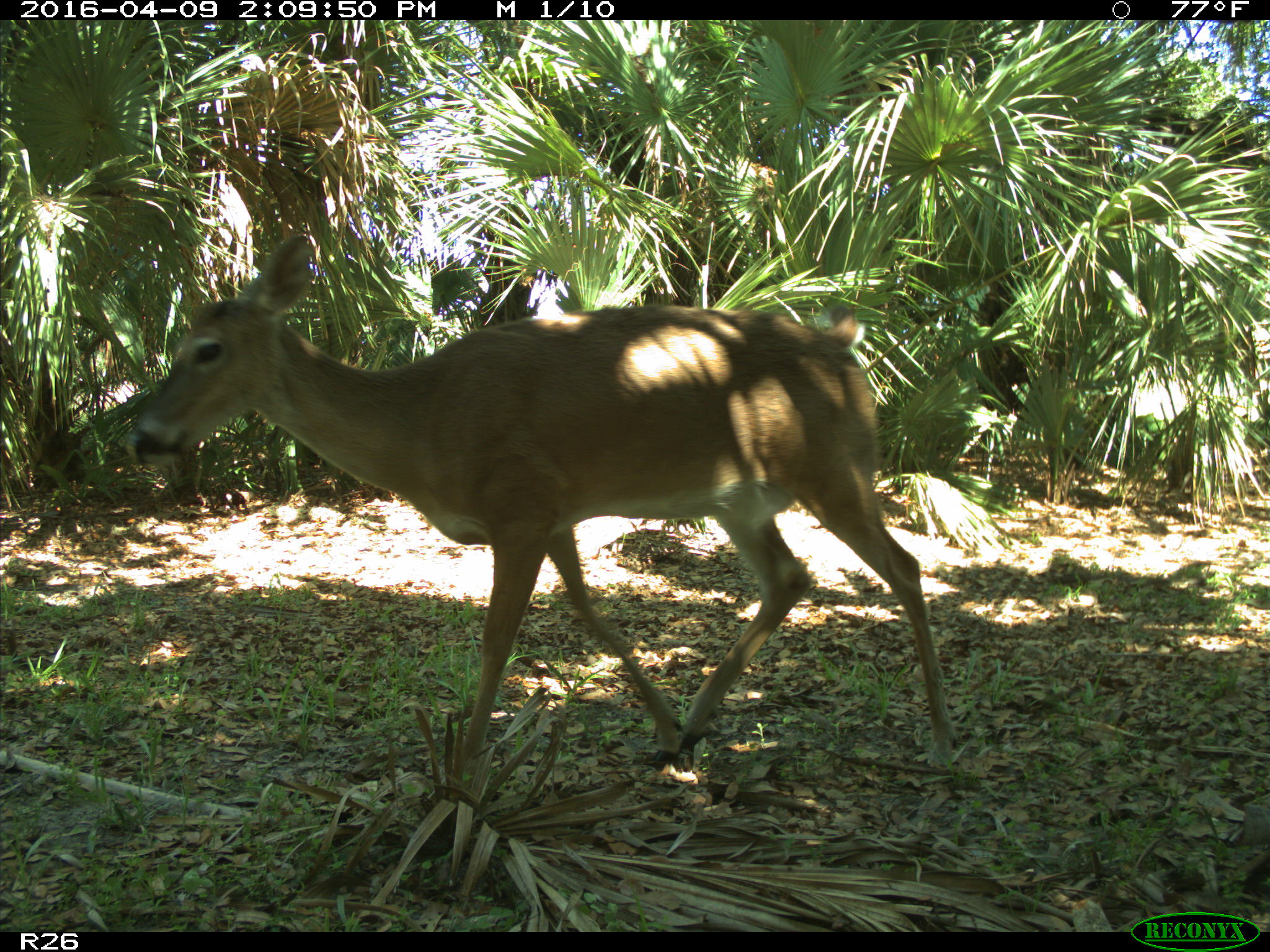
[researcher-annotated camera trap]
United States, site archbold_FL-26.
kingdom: Animalia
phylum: Chordata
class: Mammalia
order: Artiodactyla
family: Cervidae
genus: Odocoileus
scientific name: Odocoileus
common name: deer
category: unidentified deer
Unidentified deer (deer) (Odocoileus).